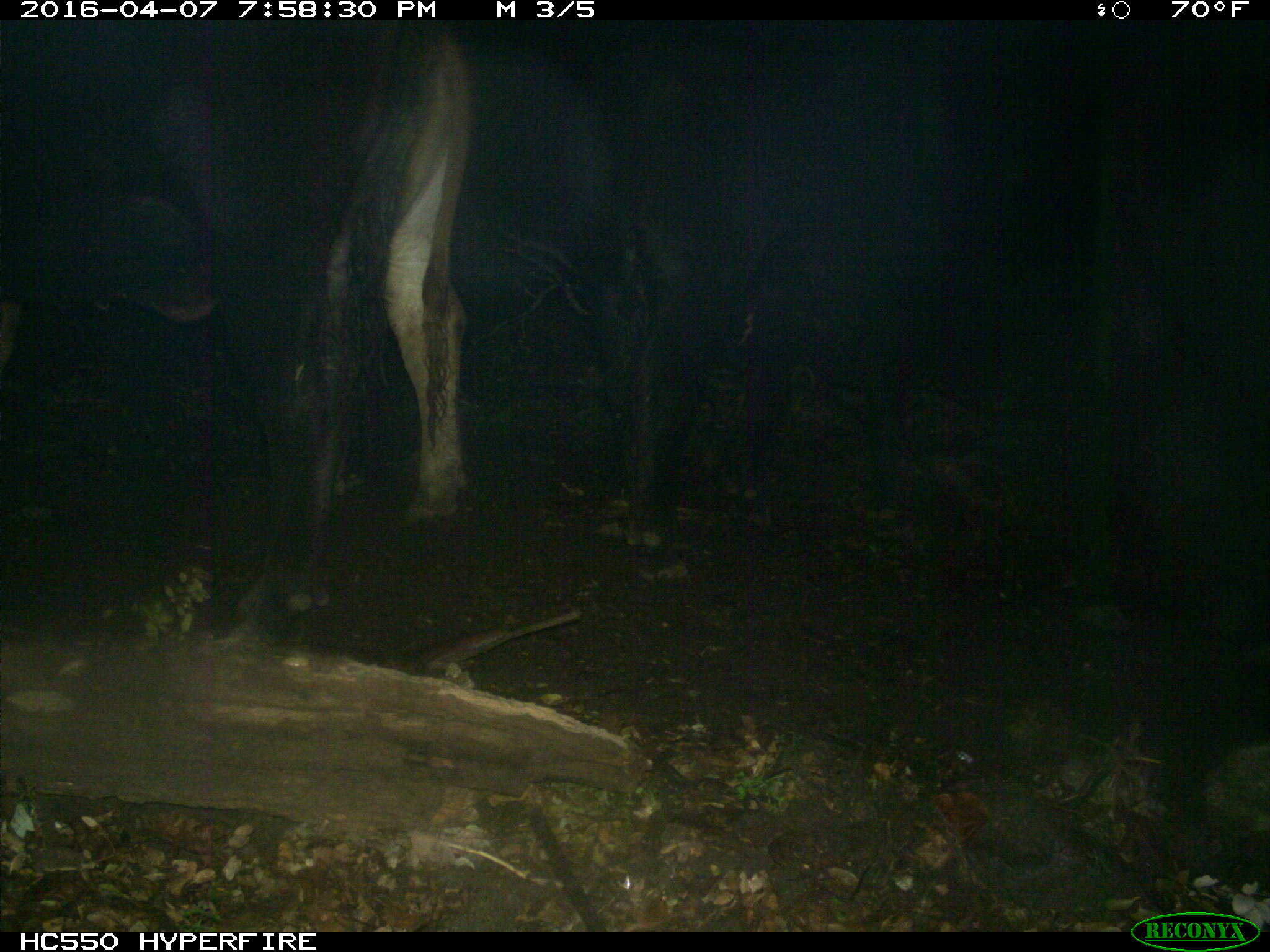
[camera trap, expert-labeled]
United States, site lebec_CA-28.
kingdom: Animalia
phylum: Chordata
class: Mammalia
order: Artiodactyla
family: Bovidae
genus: Bos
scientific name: Bos taurus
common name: domestic cow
Bos taurus (domestic cow).